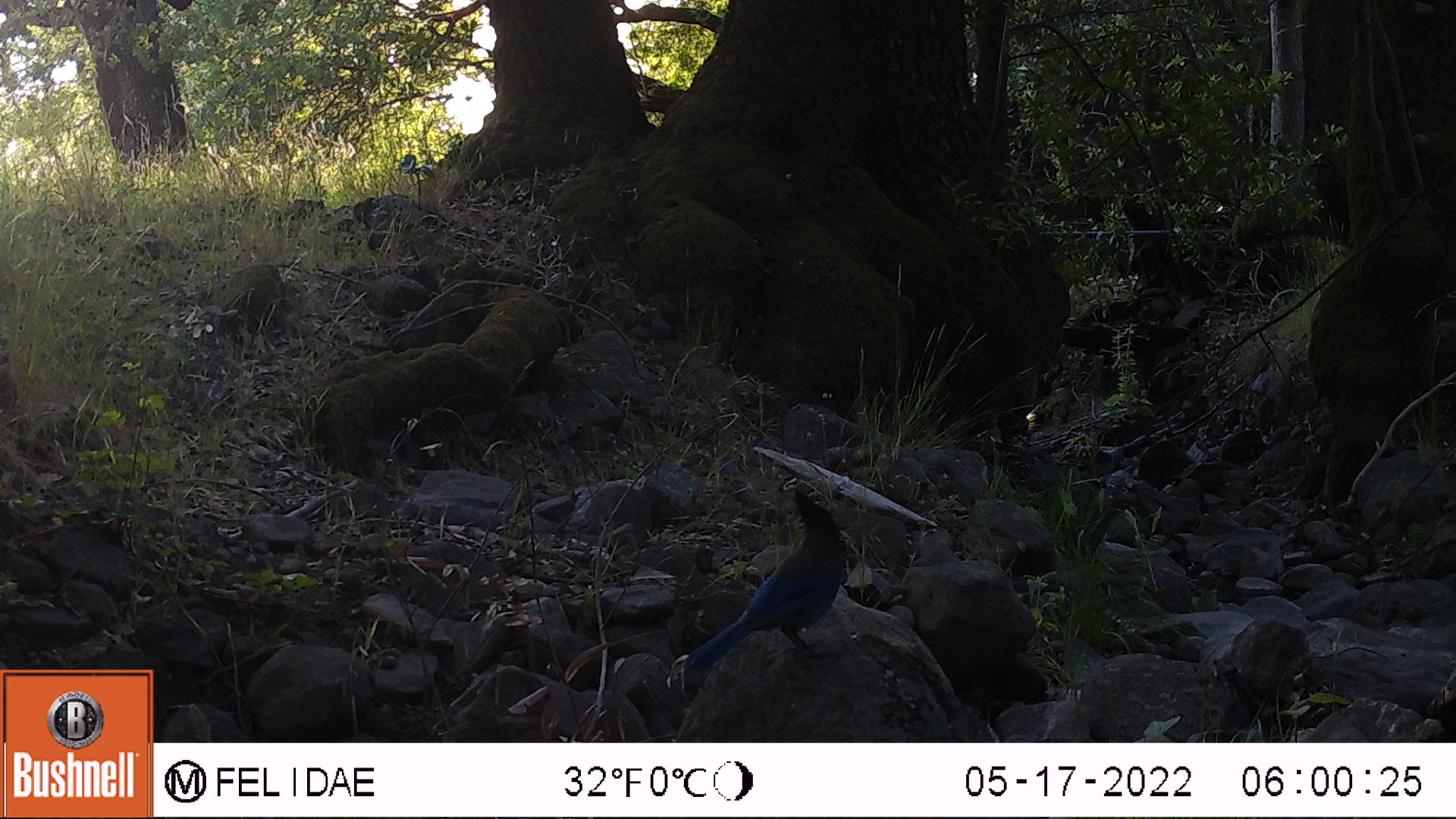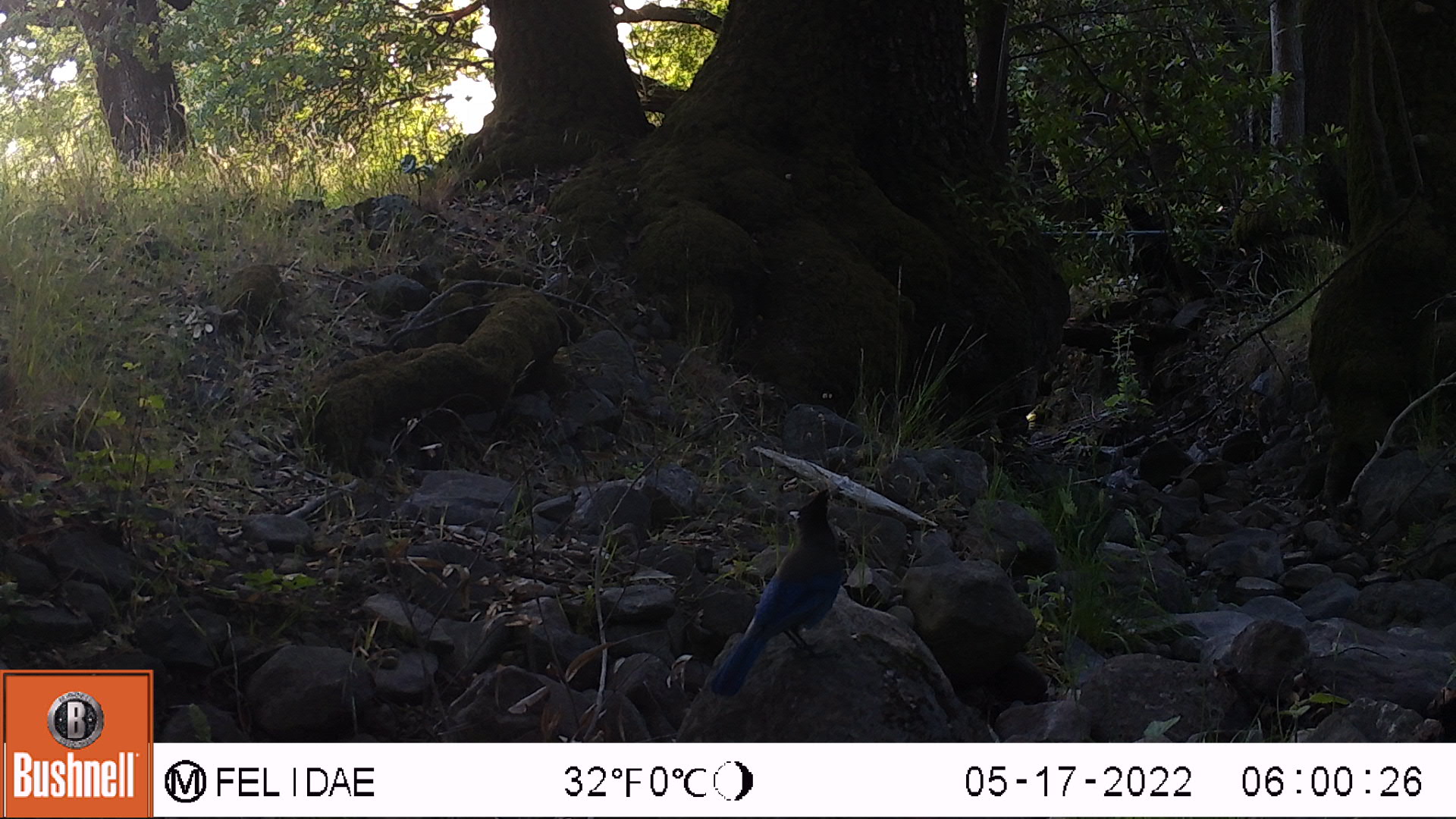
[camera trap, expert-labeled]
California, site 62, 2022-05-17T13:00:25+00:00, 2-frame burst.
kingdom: Animalia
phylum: Chordata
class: Aves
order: Passeriformes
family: Corvidae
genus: Cyanocitta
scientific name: Cyanocitta stelleri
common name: steller's jay